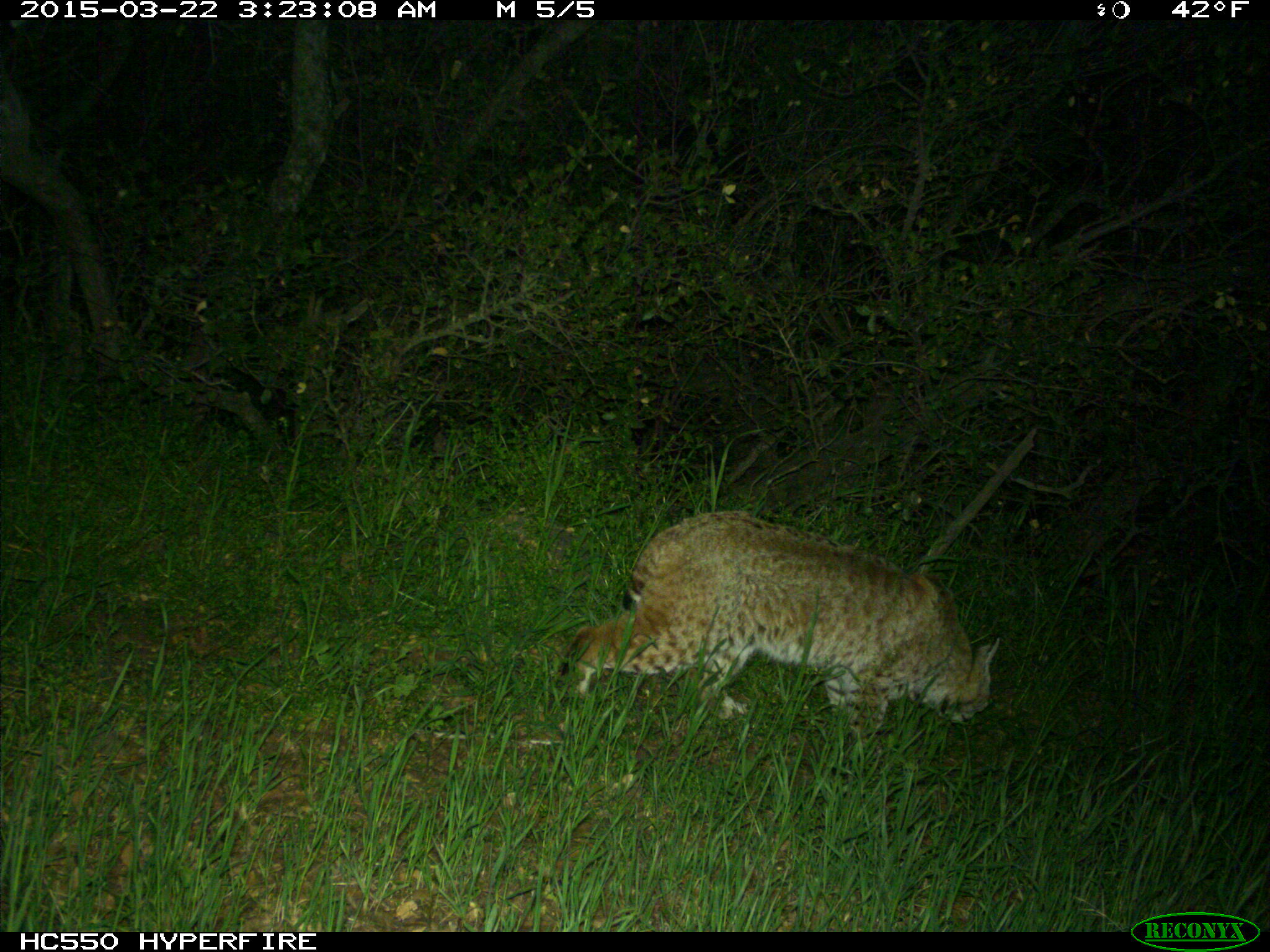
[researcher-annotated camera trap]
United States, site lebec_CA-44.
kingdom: Animalia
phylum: Chordata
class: Mammalia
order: Carnivora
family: Felidae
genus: Lynx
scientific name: Lynx rufus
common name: bobcat